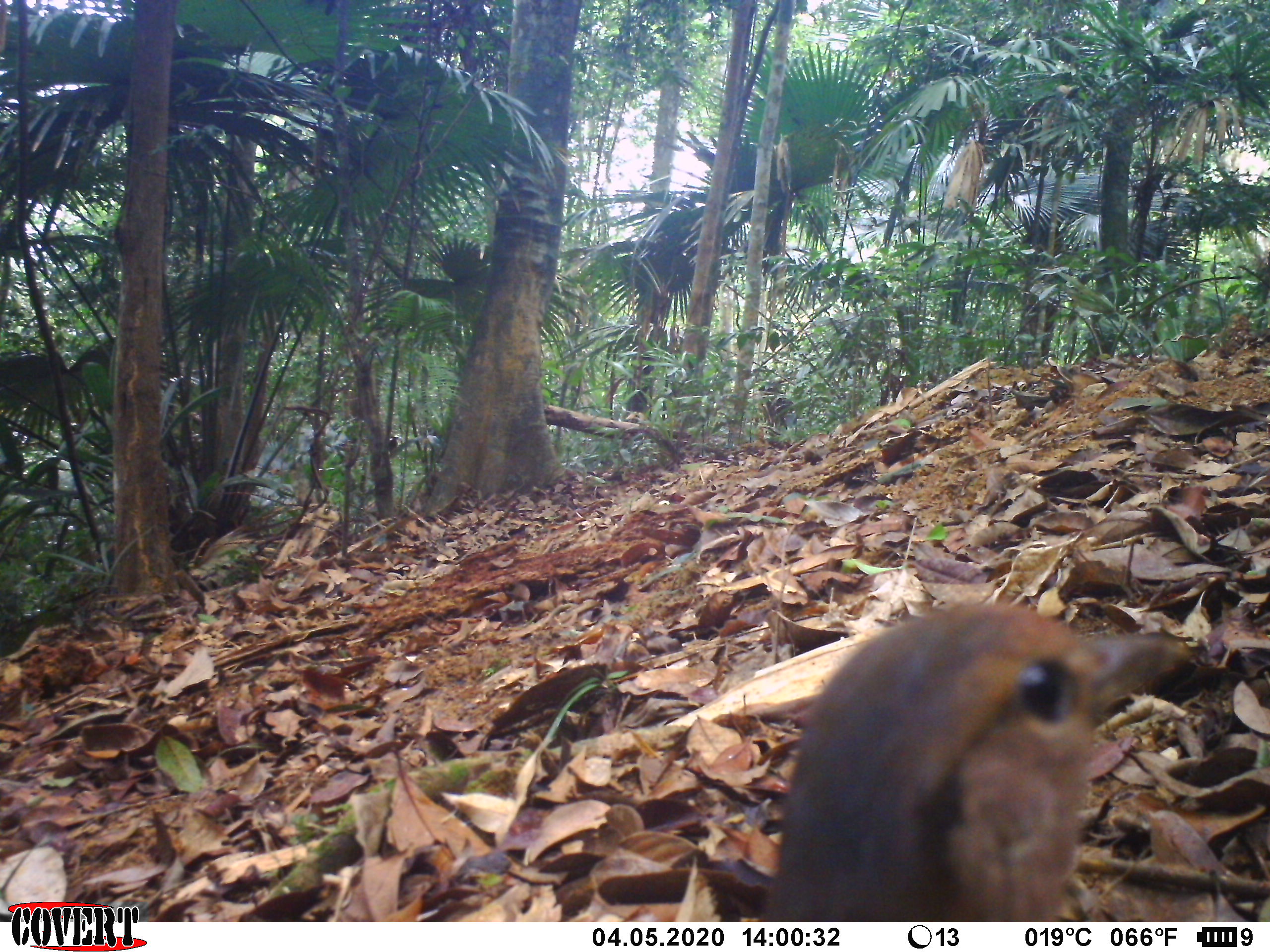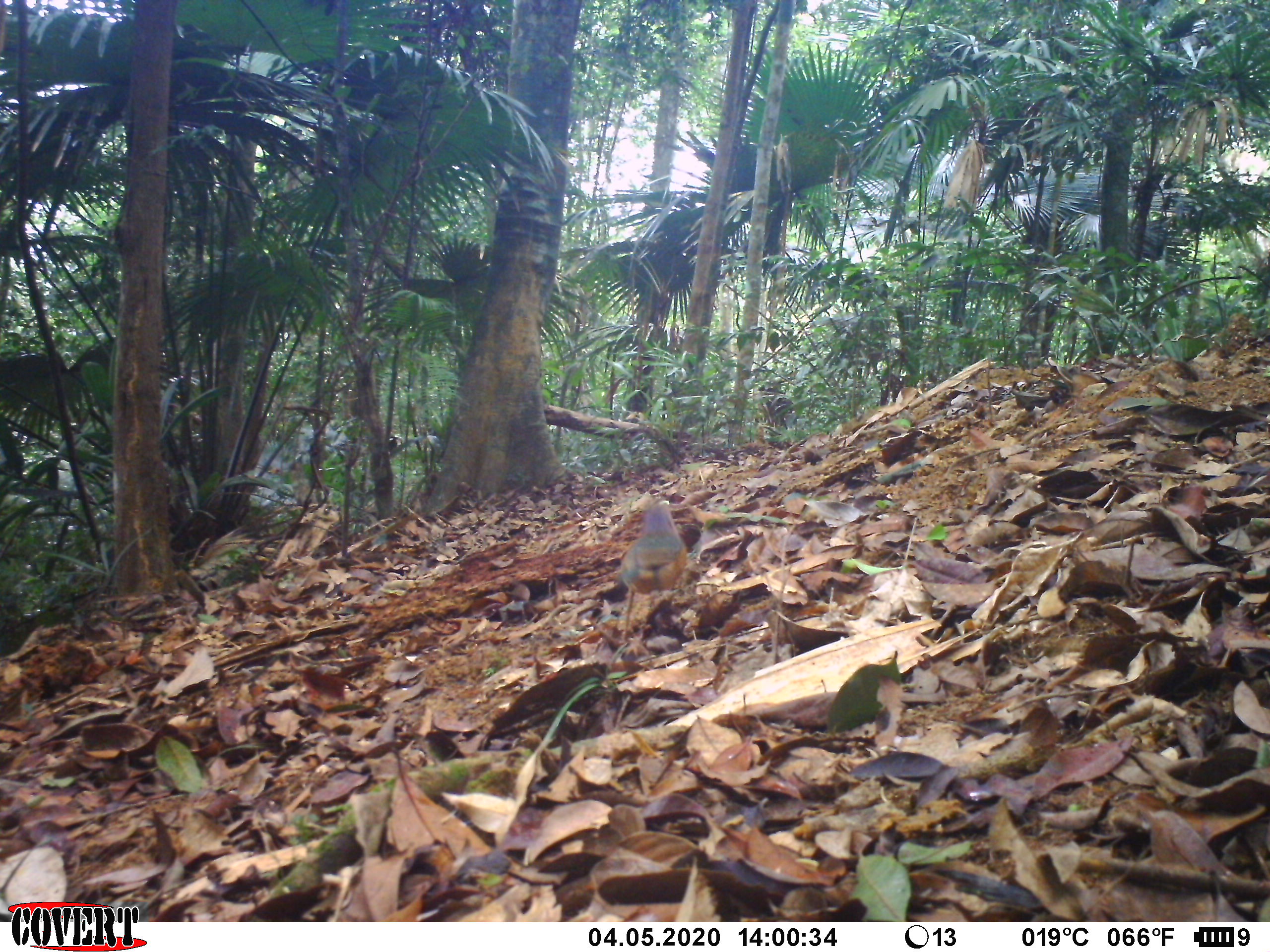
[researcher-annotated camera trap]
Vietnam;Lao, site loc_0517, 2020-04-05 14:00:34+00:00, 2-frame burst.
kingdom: Animalia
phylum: Chordata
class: Aves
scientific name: Aves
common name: bird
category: unidentified bird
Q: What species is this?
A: Unidentified bird (bird) (Aves).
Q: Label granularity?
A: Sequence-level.